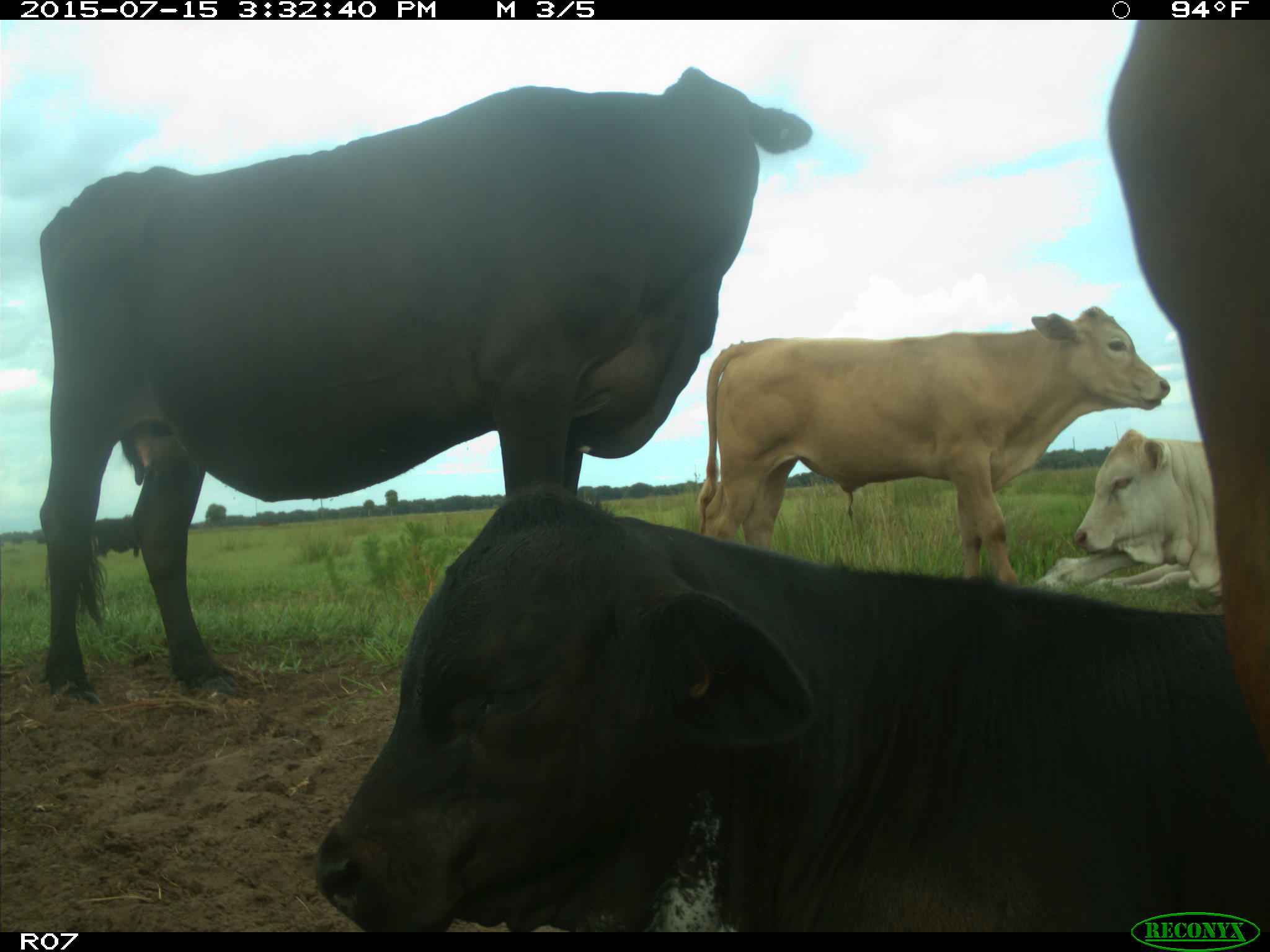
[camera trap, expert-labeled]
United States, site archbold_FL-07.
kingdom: Animalia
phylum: Chordata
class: Mammalia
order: Artiodactyla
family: Bovidae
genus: Bos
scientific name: Bos taurus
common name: domestic cow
Bos taurus (domestic cow).